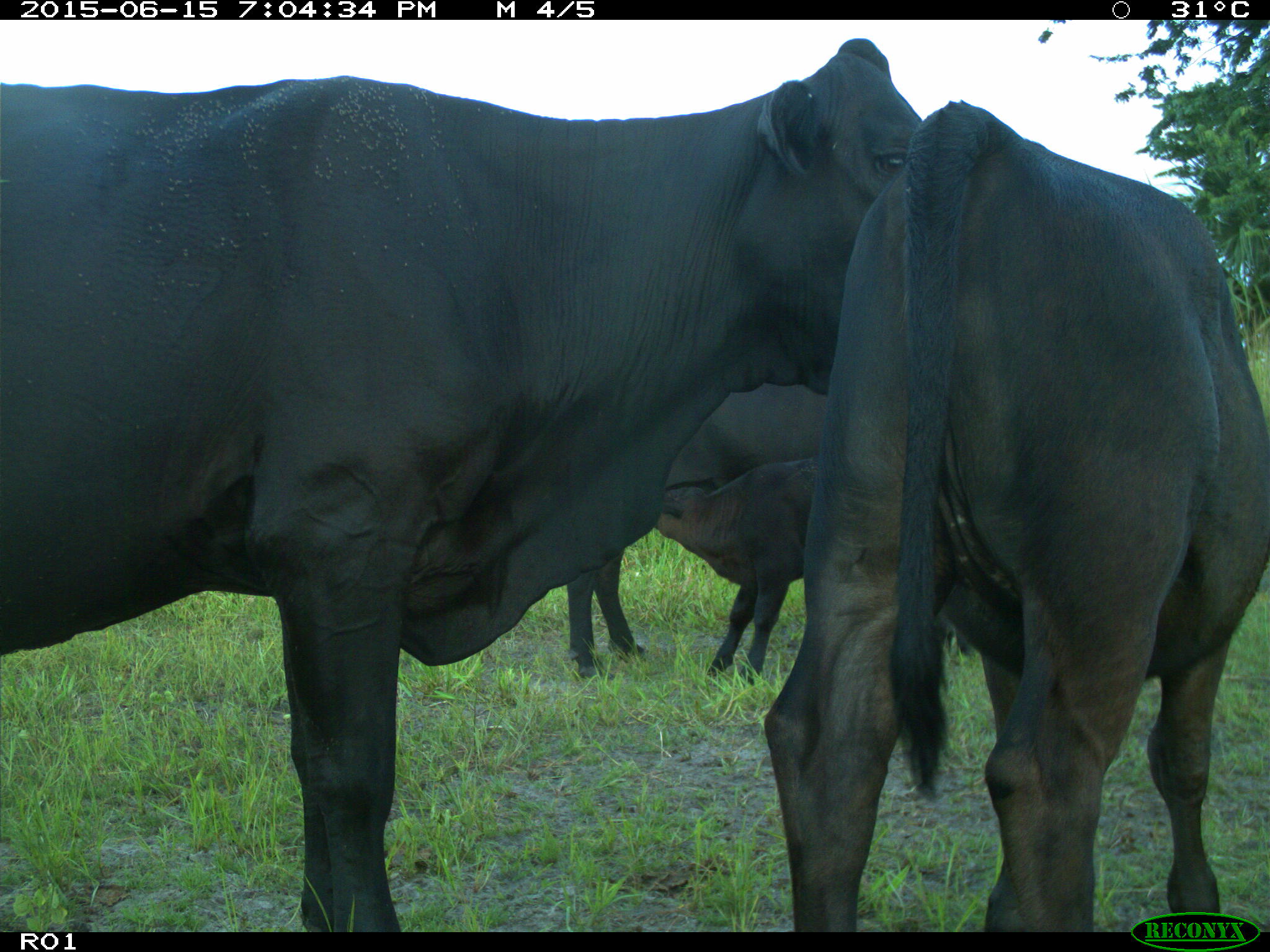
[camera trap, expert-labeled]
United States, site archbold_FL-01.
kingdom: Animalia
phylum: Chordata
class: Mammalia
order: Artiodactyla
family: Bovidae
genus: Bos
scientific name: Bos taurus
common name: domestic cow